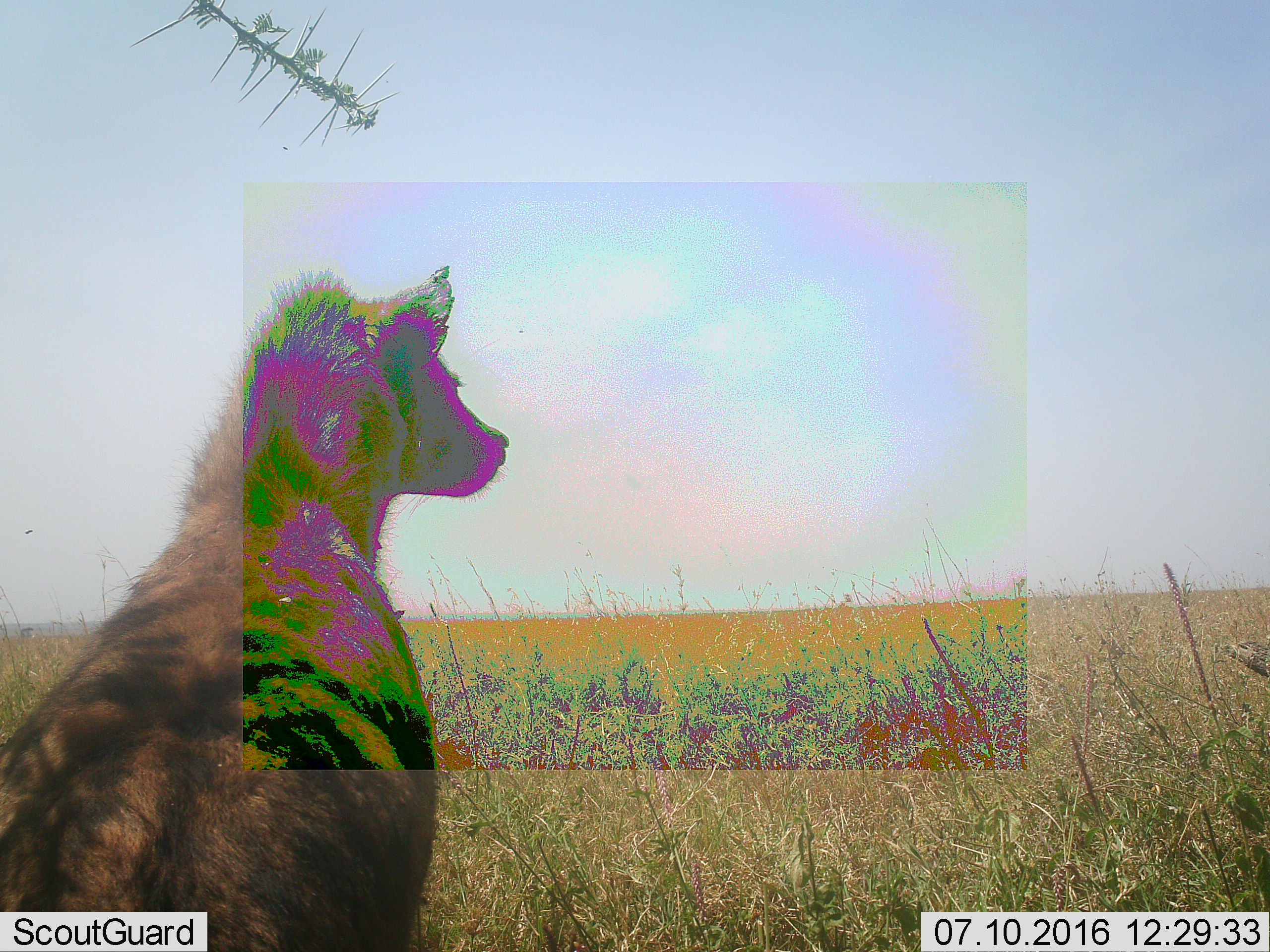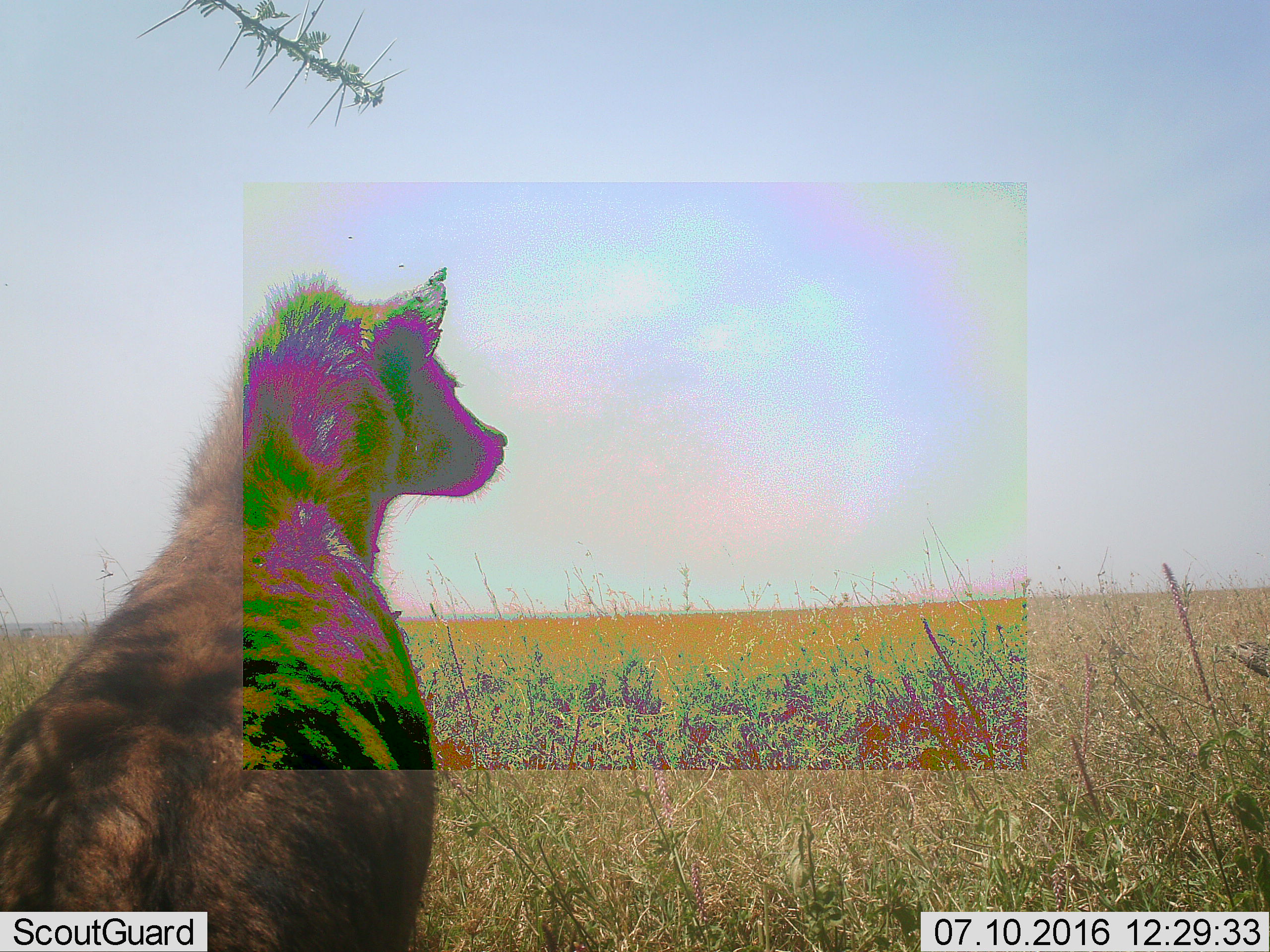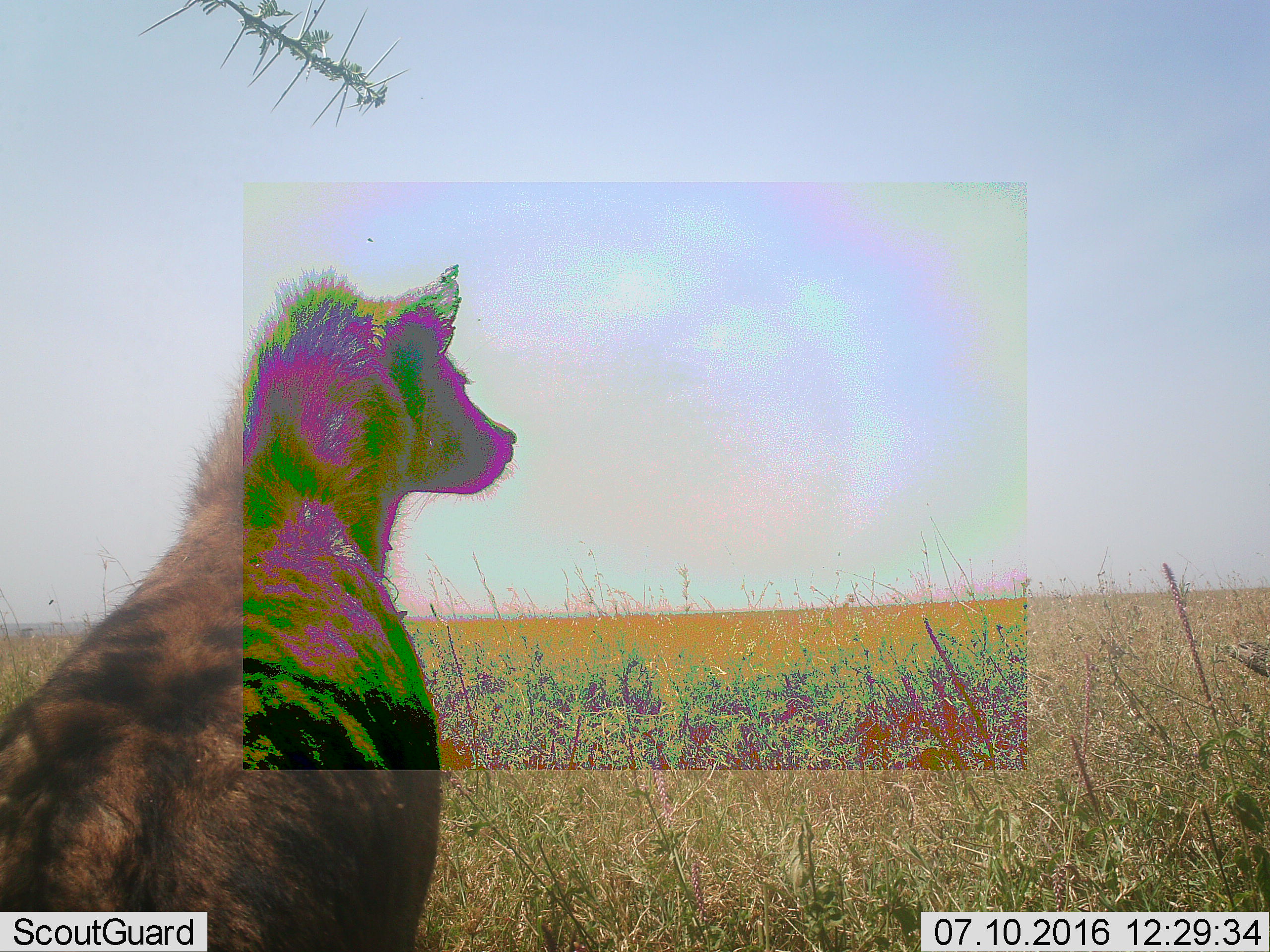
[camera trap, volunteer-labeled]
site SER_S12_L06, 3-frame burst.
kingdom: Animalia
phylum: Chordata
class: Mammalia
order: Carnivora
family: Hyaenidae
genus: Hyaena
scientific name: Hyaena hyaena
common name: striped hyena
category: hyenastriped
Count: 1.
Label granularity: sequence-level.